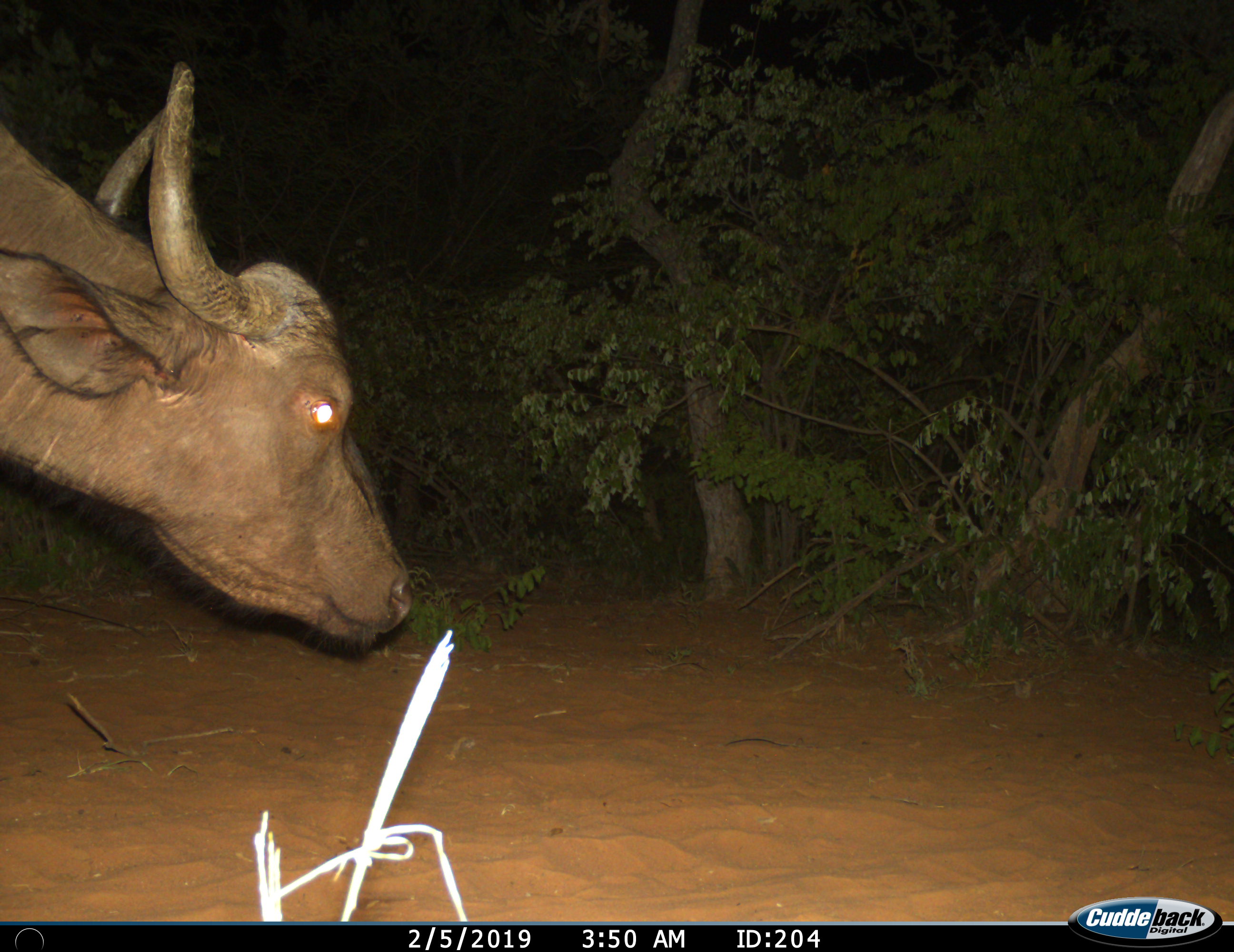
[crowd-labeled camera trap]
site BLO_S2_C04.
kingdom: Animalia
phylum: Chordata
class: Mammalia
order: Artiodactyla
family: Bovidae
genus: Syncerus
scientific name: Syncerus caffer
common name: african buffalo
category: buffalo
Buffalo (african buffalo) (Syncerus caffer), count 1. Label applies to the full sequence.